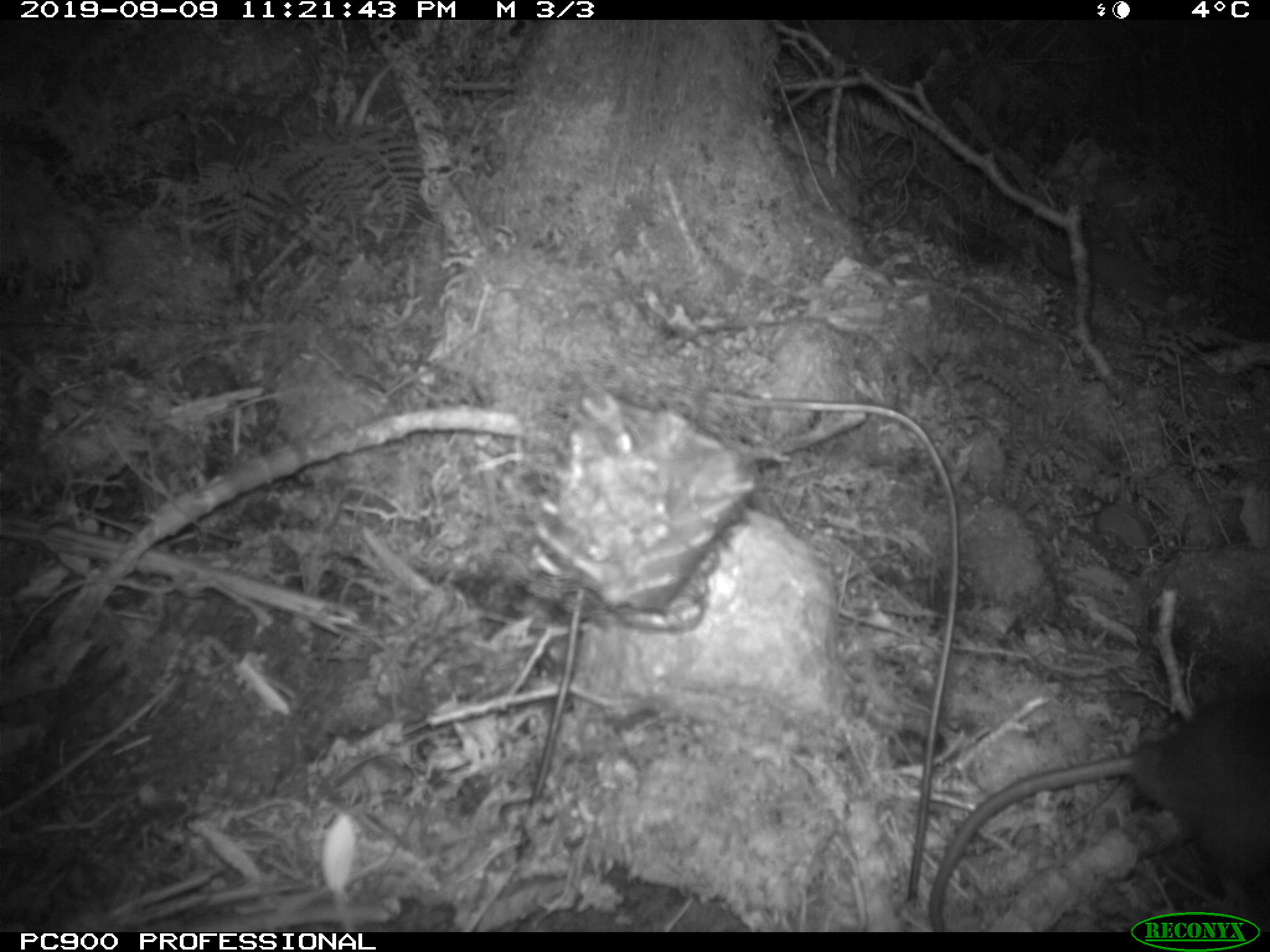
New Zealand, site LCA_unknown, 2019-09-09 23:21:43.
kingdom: Animalia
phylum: Chordata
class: Mammalia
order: Rodentia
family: Muridae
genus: Rattus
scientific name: Rattus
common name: rat